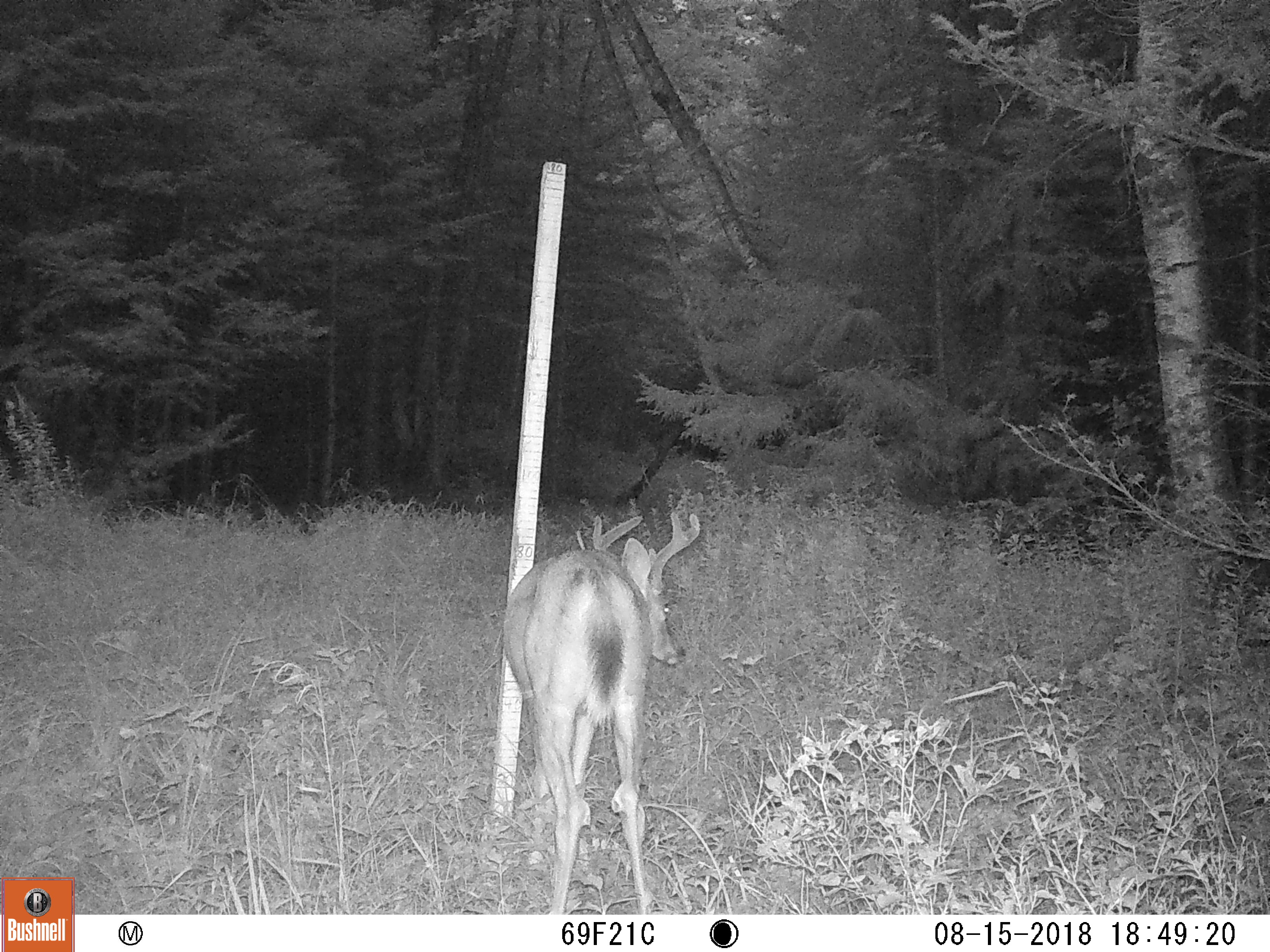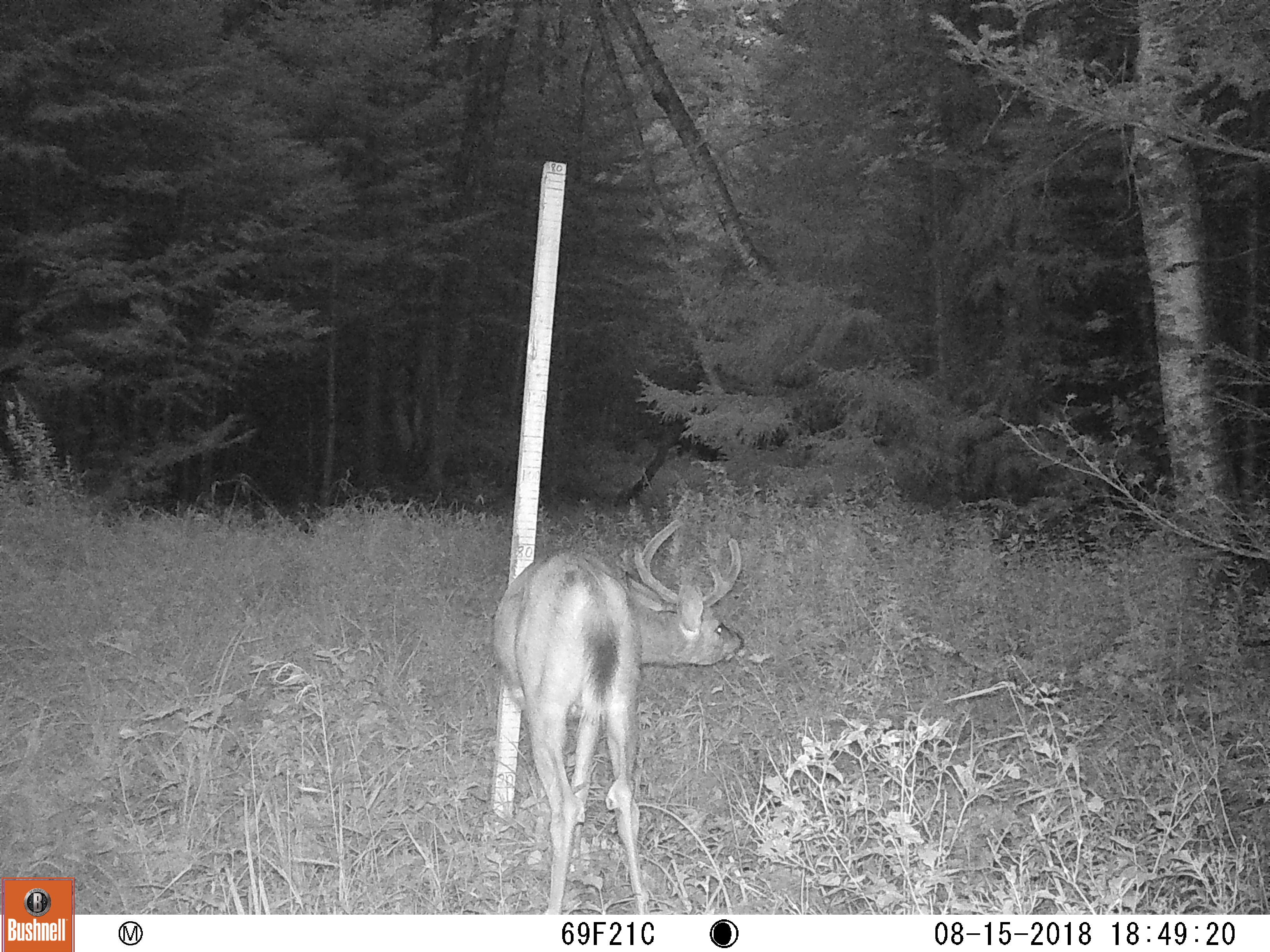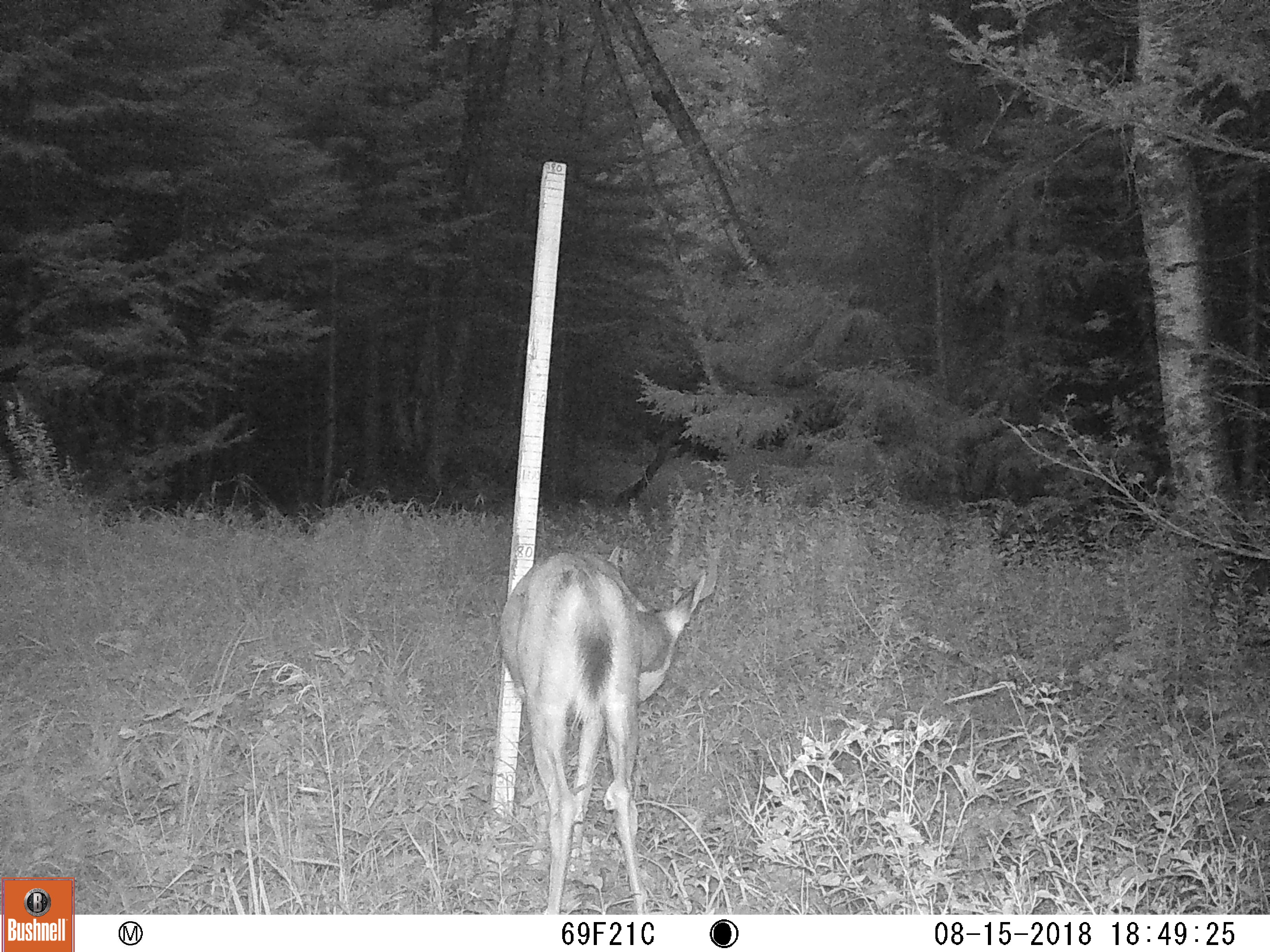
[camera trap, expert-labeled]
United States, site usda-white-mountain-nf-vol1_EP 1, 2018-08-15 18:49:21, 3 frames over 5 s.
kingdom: Animalia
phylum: Chordata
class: Mammalia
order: Artiodactyla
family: Cervidae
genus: Odocoileus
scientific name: Odocoileus virginianus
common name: white-tailed deer